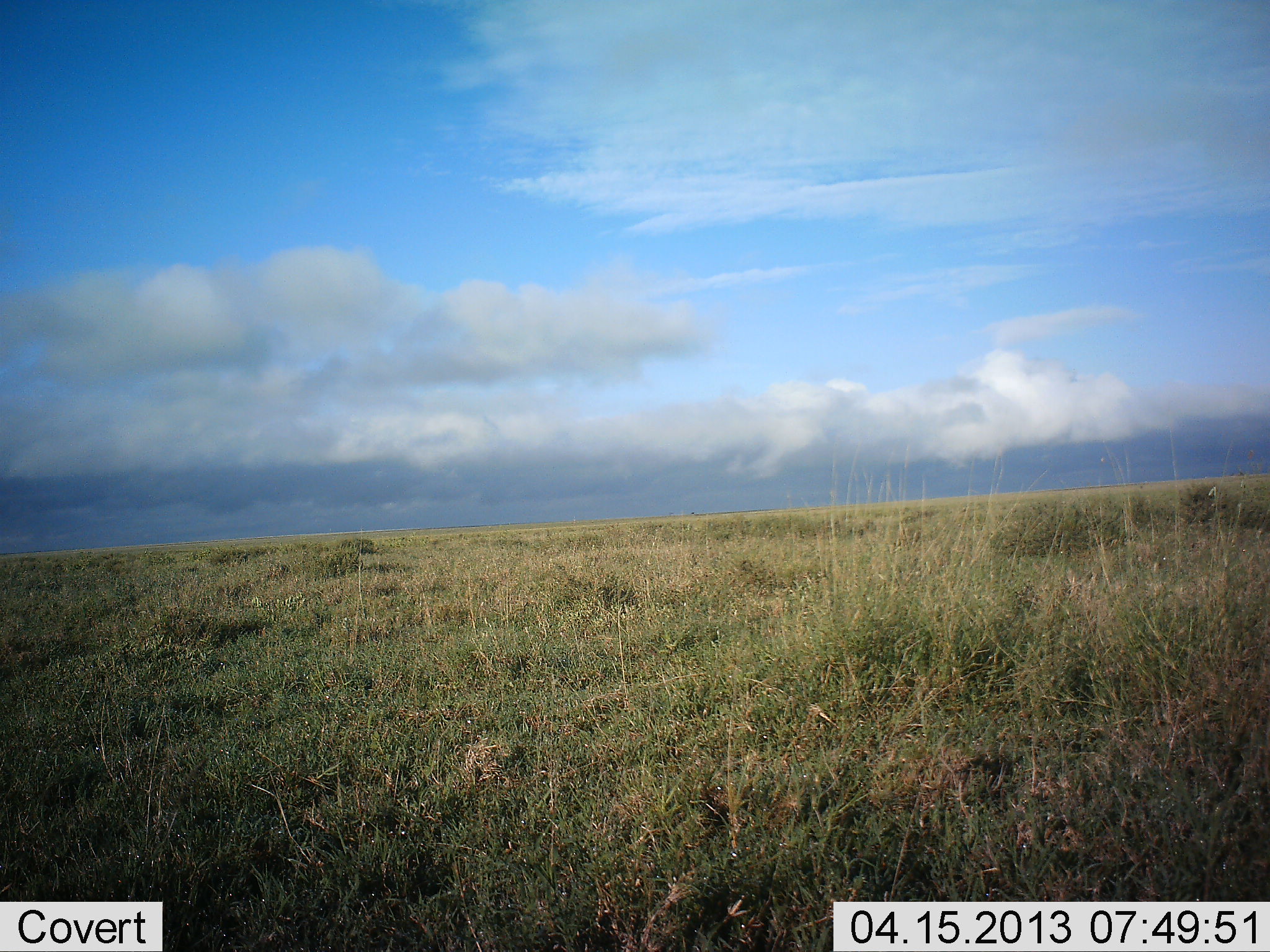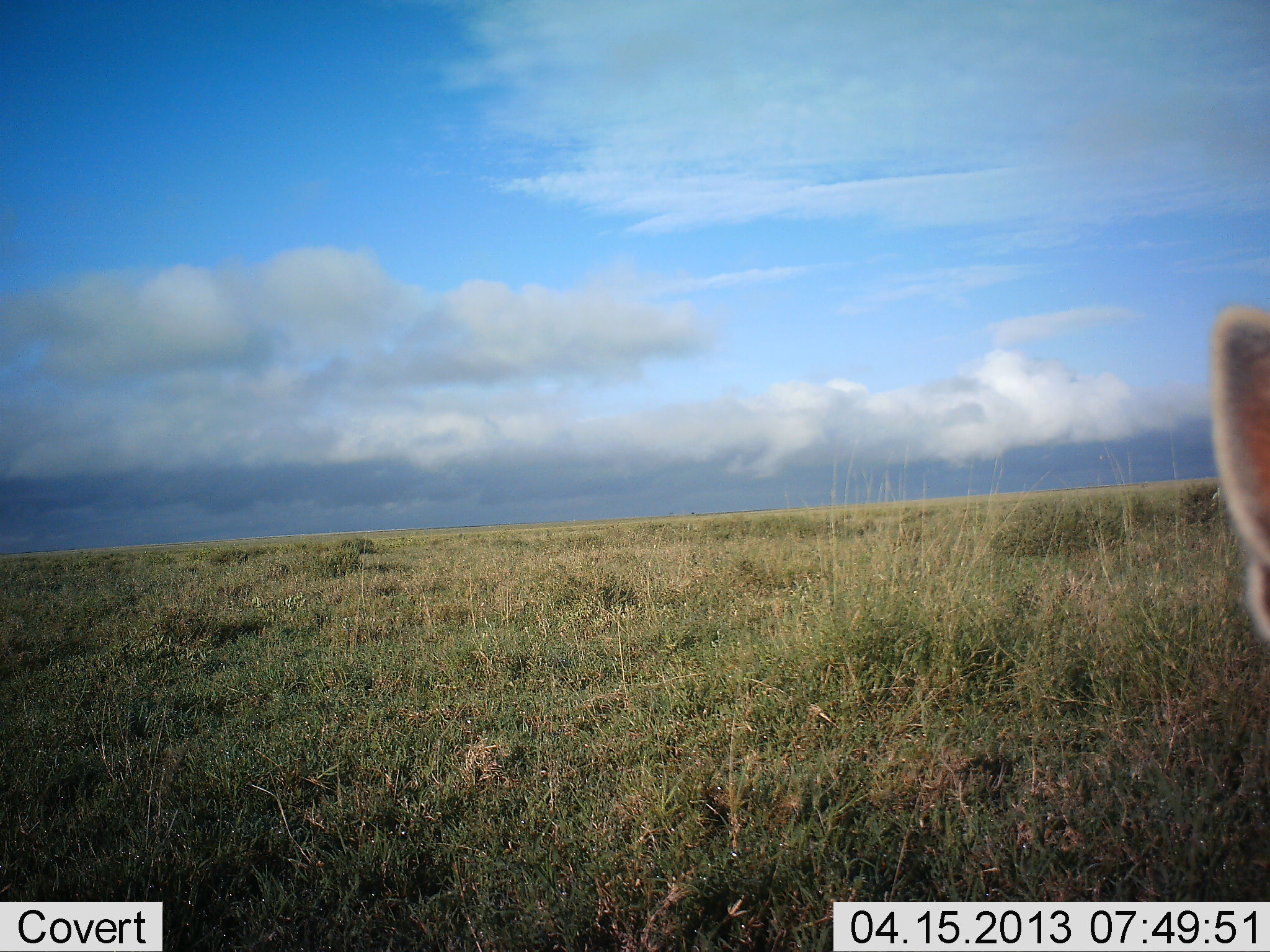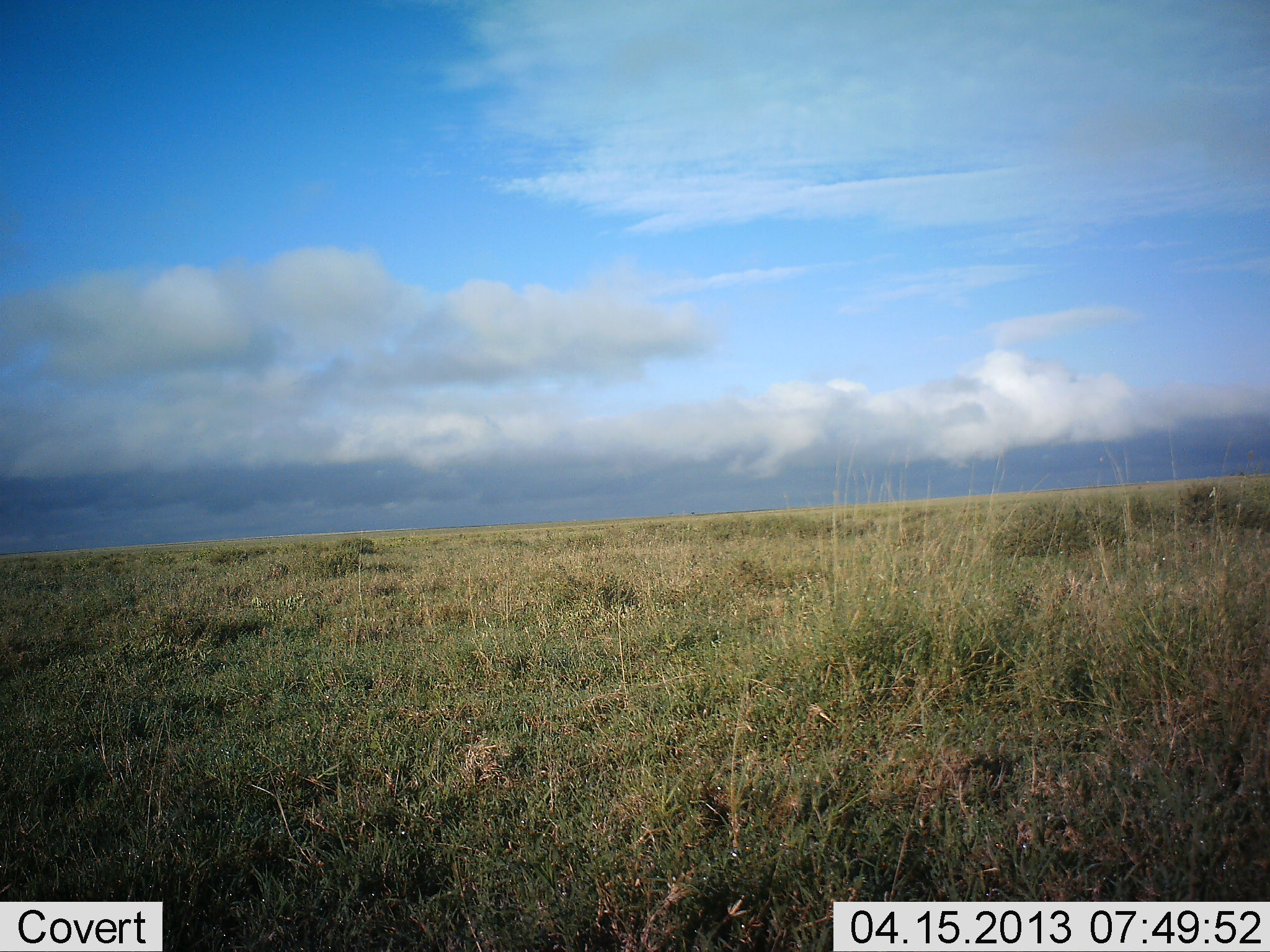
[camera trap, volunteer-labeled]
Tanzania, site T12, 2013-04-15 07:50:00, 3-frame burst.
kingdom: Animalia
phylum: Chordata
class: Mammalia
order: Artiodactyla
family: Bovidae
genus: Eudorcas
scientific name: Eudorcas thomsonii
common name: thomson's gazelle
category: gazellethomsons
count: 1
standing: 83%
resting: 0%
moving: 17%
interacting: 0%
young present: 0%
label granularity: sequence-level